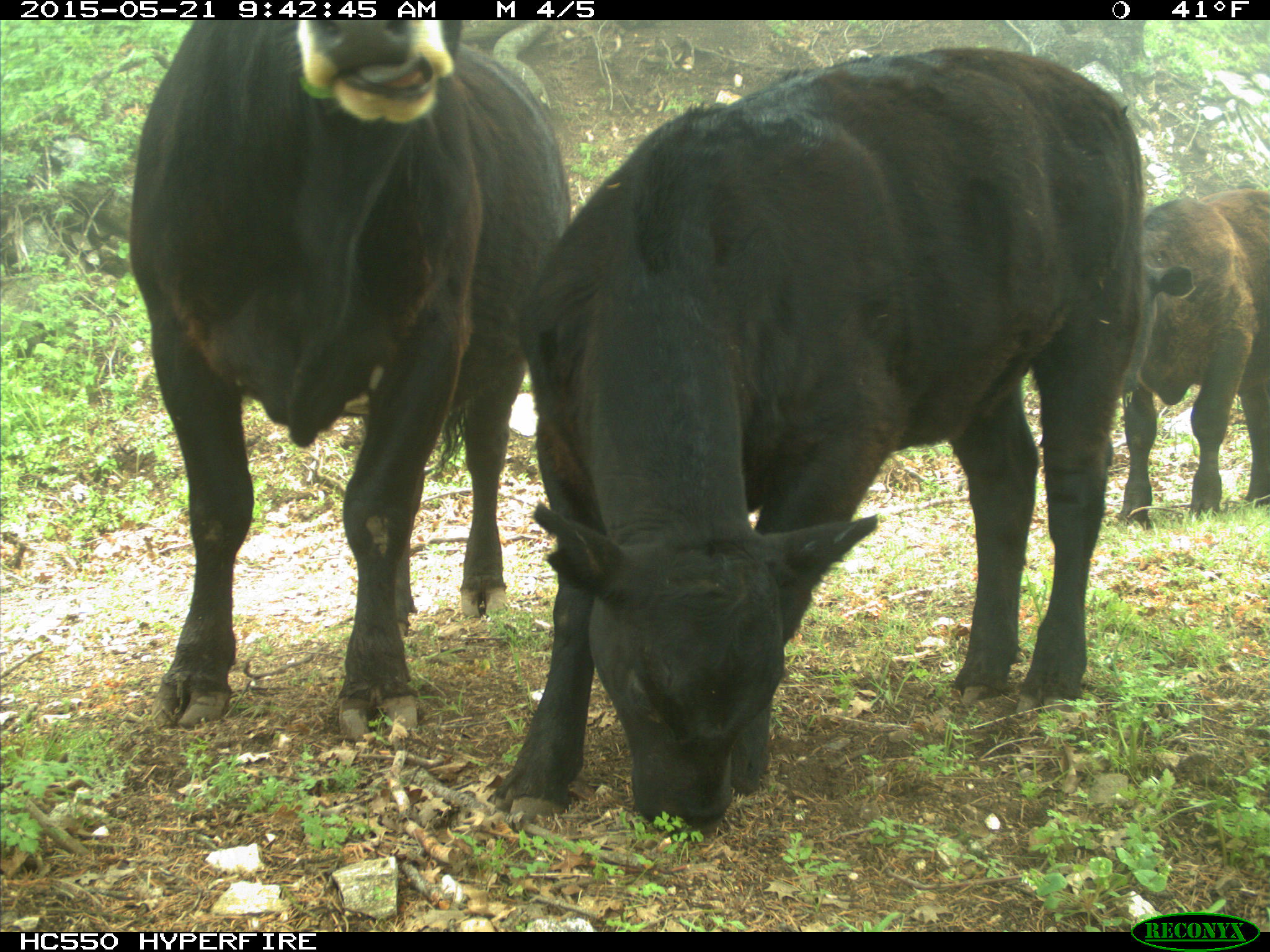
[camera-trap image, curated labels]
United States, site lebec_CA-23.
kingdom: Animalia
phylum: Chordata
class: Mammalia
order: Artiodactyla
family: Bovidae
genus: Bos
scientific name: Bos taurus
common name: domestic cow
Bos taurus (domestic cow).